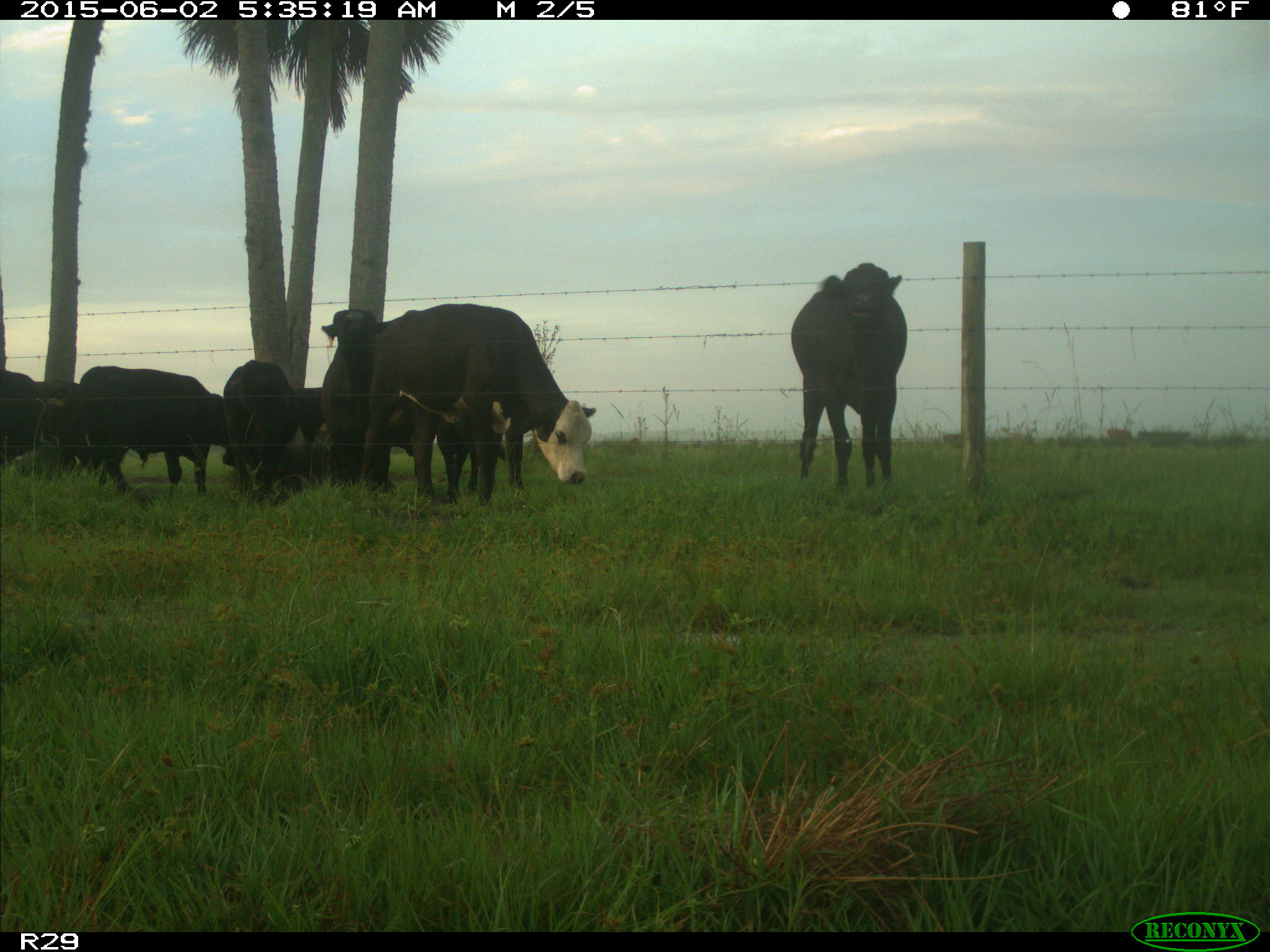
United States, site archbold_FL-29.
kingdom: Animalia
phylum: Chordata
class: Mammalia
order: Artiodactyla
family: Bovidae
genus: Bos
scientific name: Bos taurus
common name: domestic cow